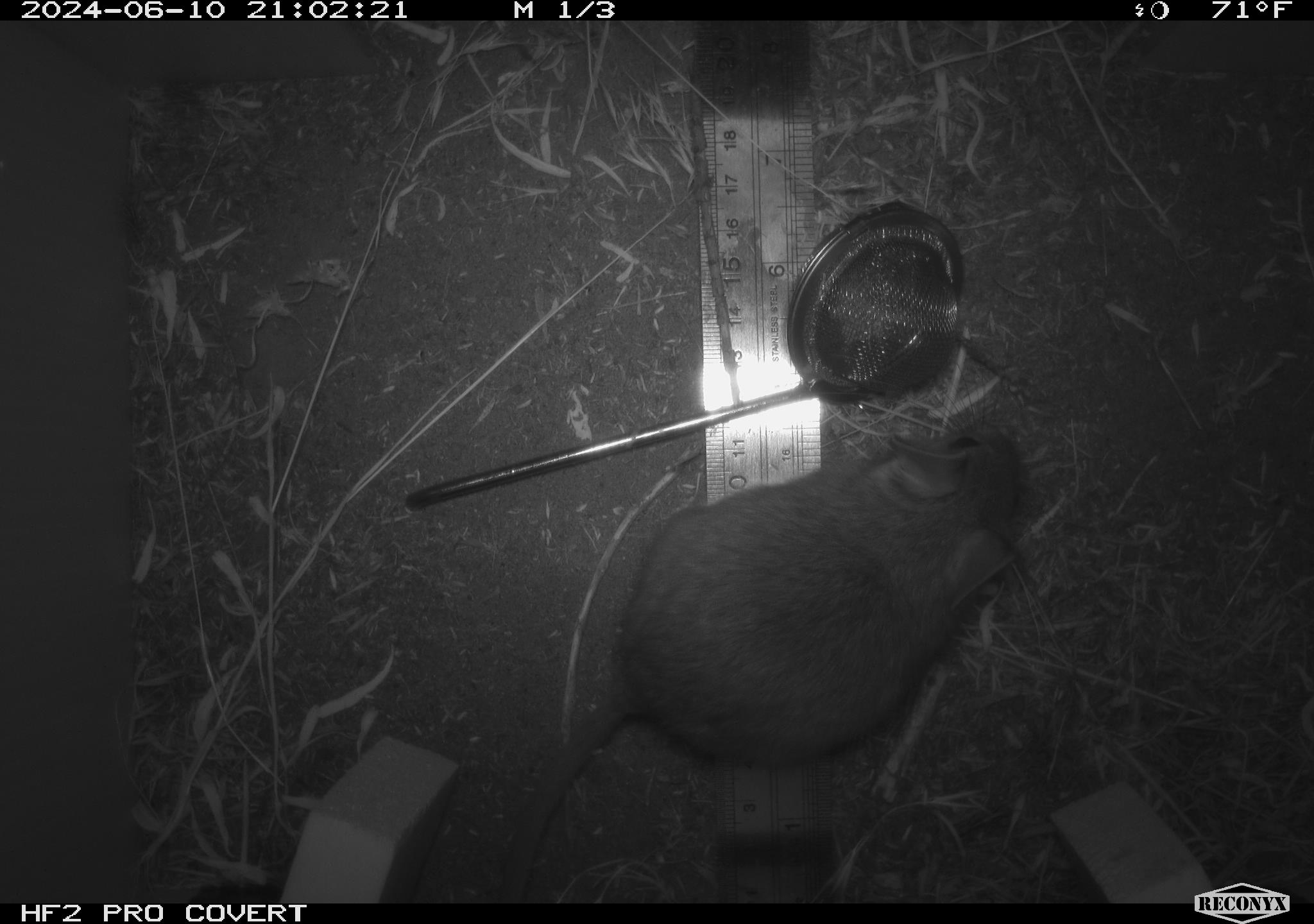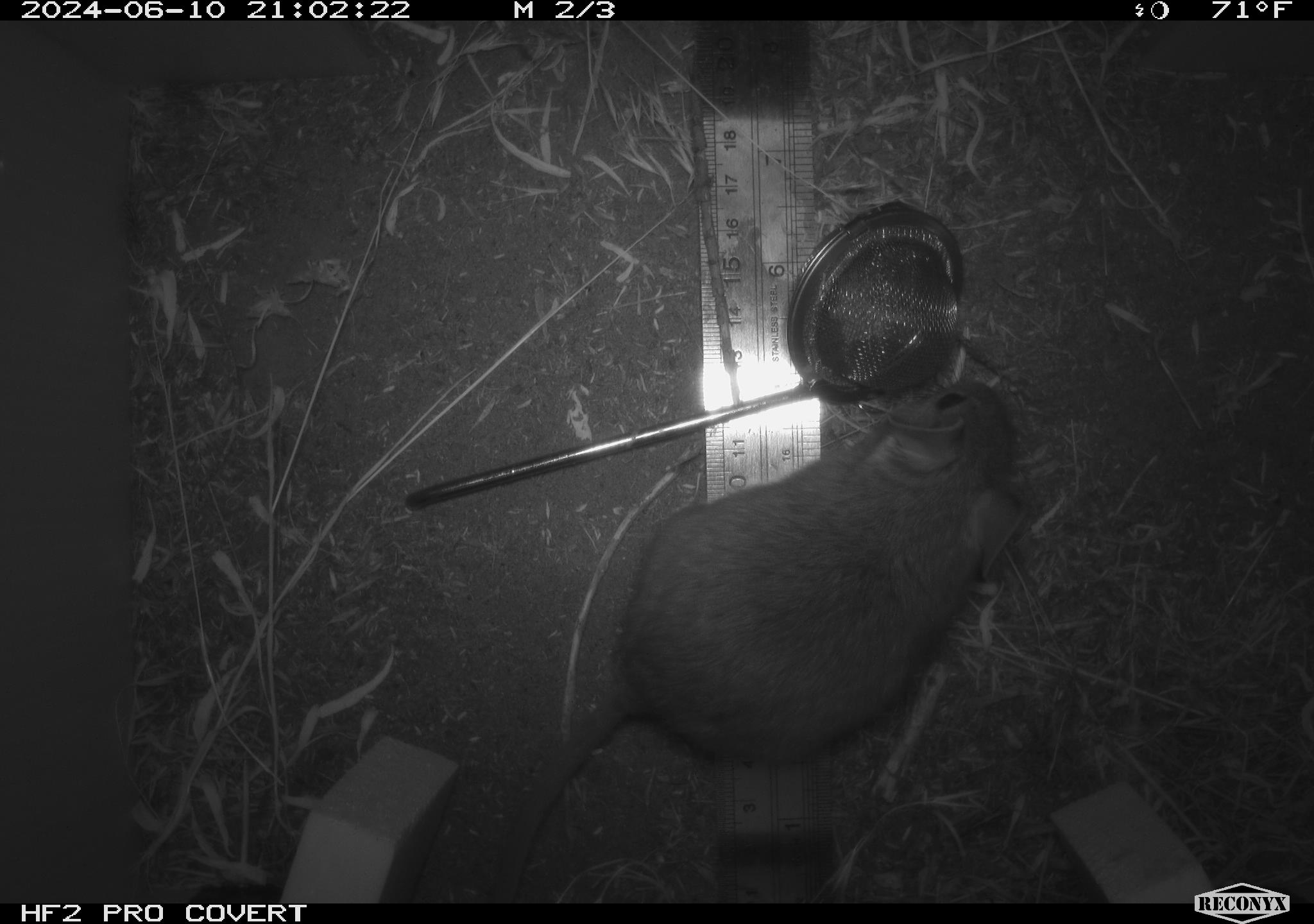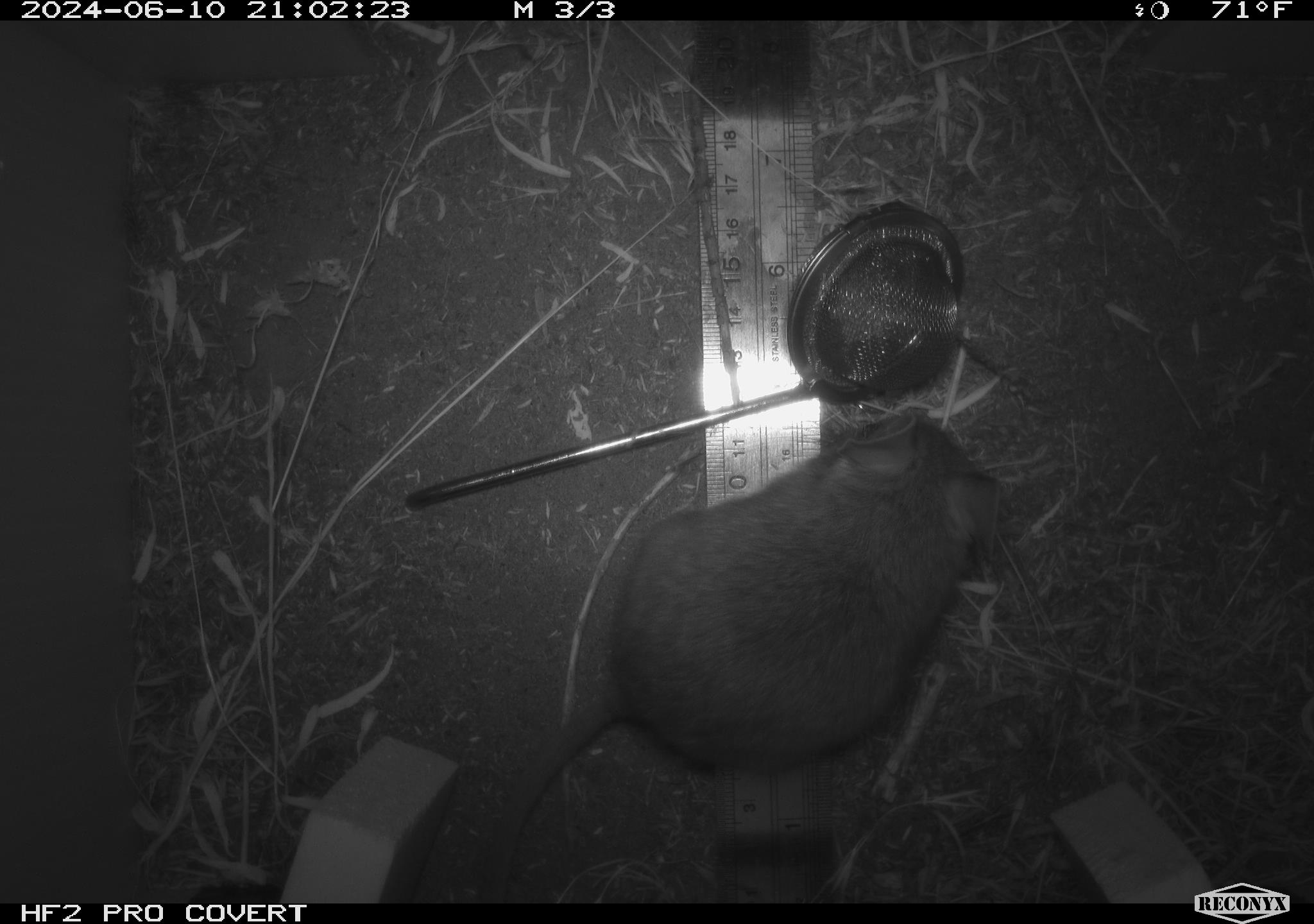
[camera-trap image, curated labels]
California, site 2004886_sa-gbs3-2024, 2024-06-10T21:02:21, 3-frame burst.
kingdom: Animalia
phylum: Chordata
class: Mammalia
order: Rodentia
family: Cricetidae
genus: Neotoma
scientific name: Neotoma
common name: pack rat or woodrat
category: neotoma species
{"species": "neotoma species (pack rat or woodrat) (Neotoma)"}